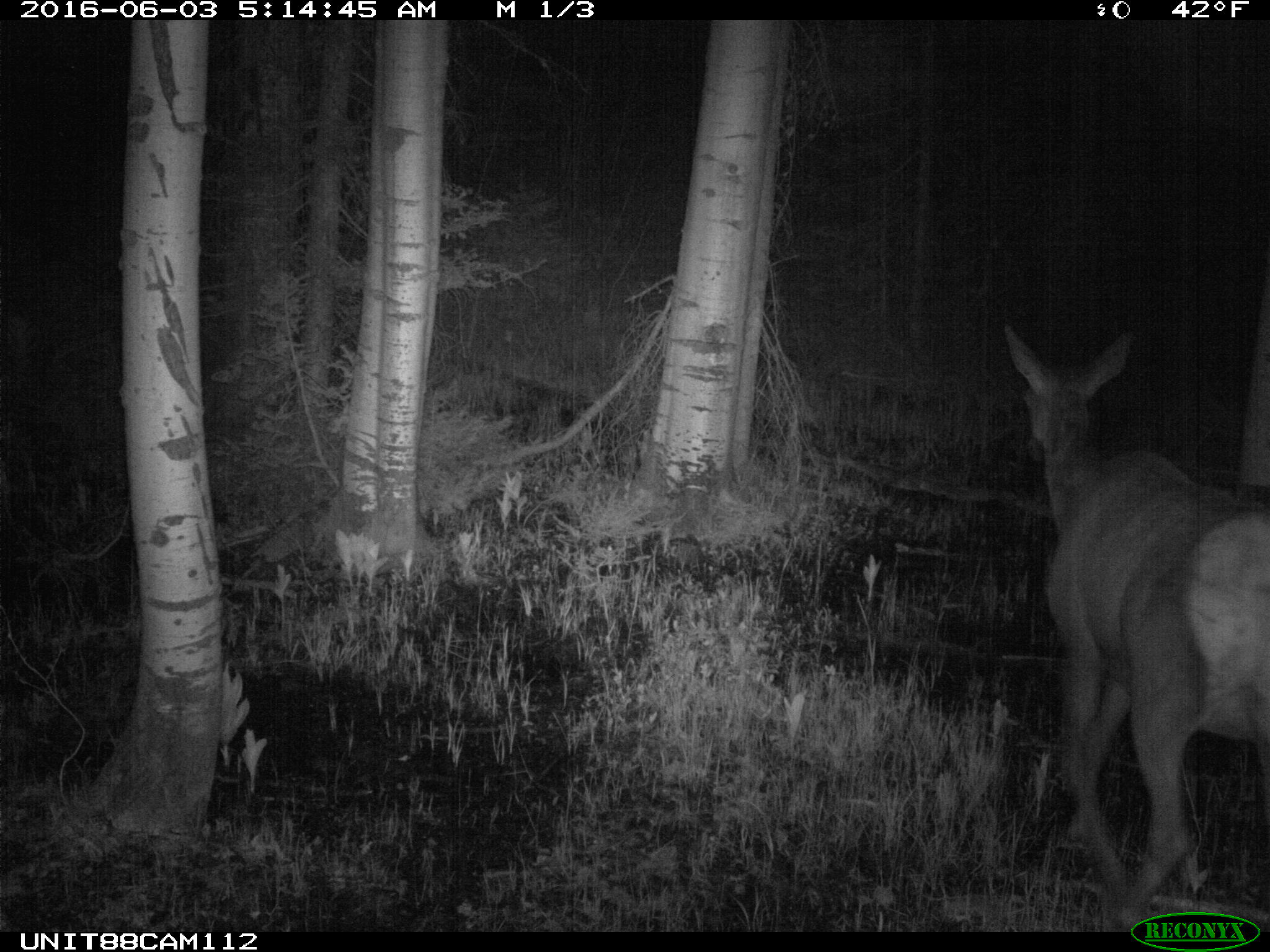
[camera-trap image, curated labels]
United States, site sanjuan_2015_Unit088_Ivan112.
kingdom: Animalia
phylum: Chordata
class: Mammalia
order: Artiodactyla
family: Cervidae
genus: Cervus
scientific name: Cervus elaphus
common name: red deer